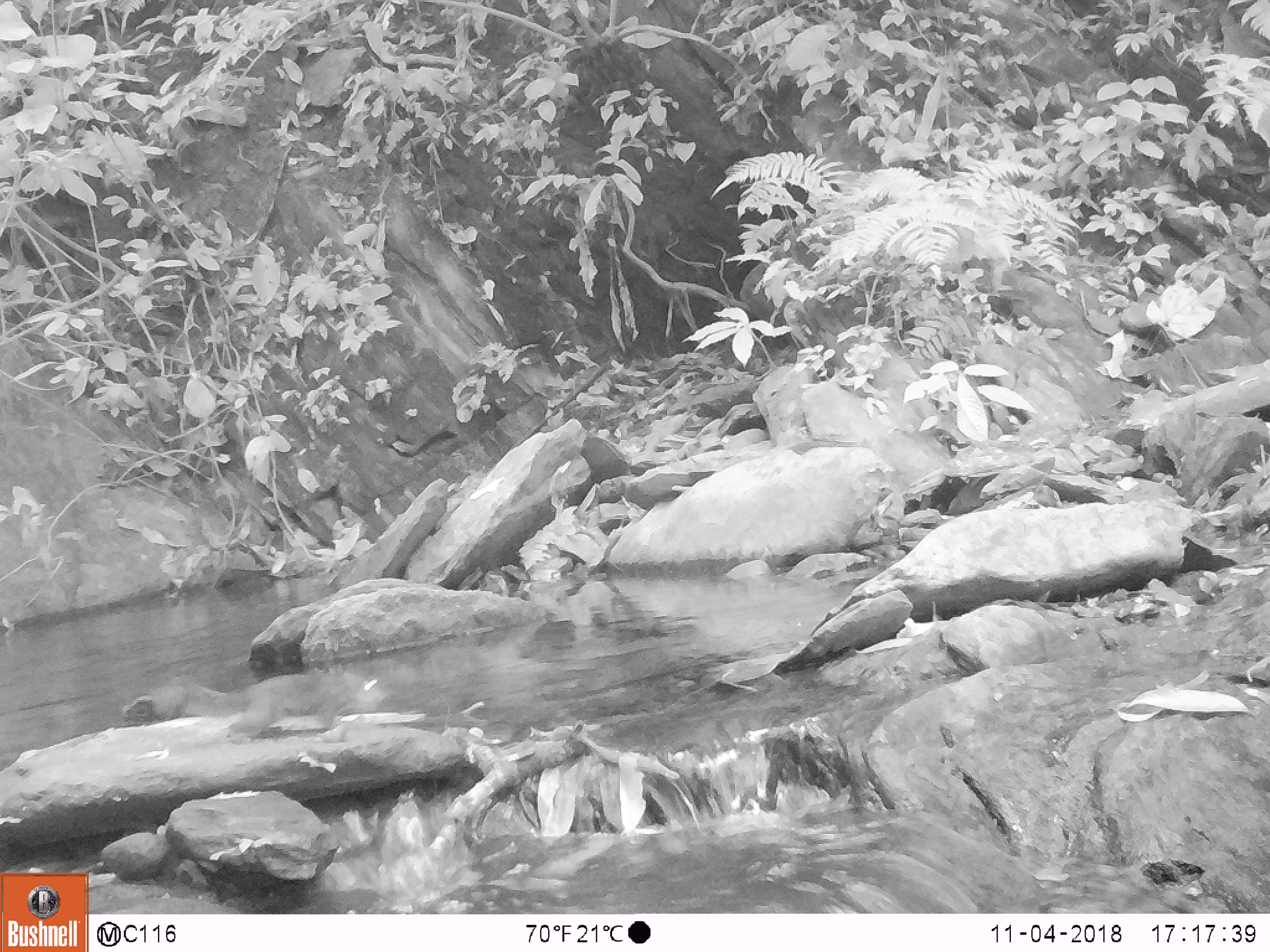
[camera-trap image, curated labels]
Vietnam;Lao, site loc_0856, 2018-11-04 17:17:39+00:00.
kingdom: Animalia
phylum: Chordata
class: Mammalia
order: Rodentia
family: Sciuridae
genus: Dremomys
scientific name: Dremomys rufigenis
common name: red-cheeked squirrel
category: red cheeked squirrel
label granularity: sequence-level